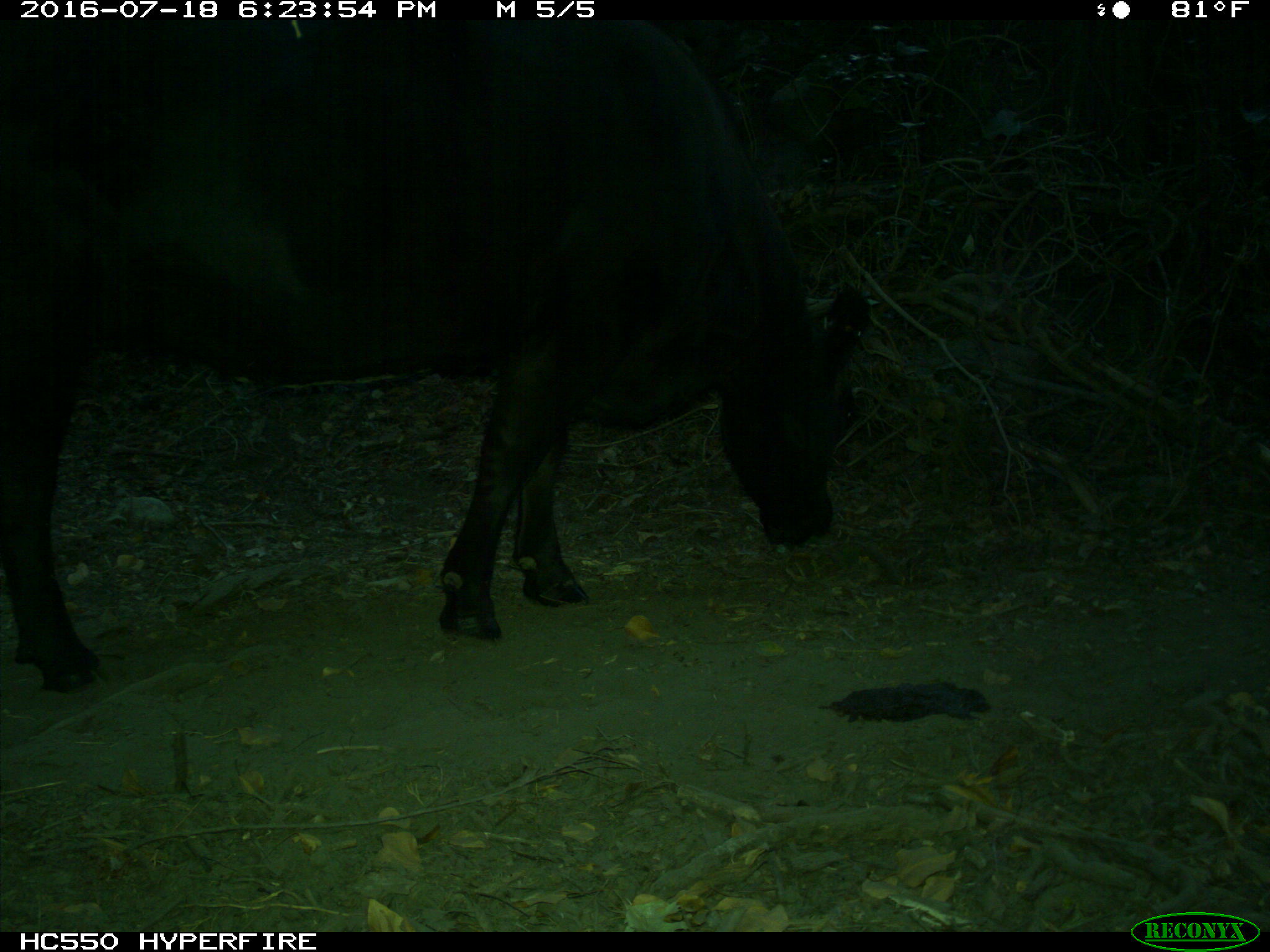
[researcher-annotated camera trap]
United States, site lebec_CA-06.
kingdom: Animalia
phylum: Chordata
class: Mammalia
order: Artiodactyla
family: Bovidae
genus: Bos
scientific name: Bos taurus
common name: domestic cow